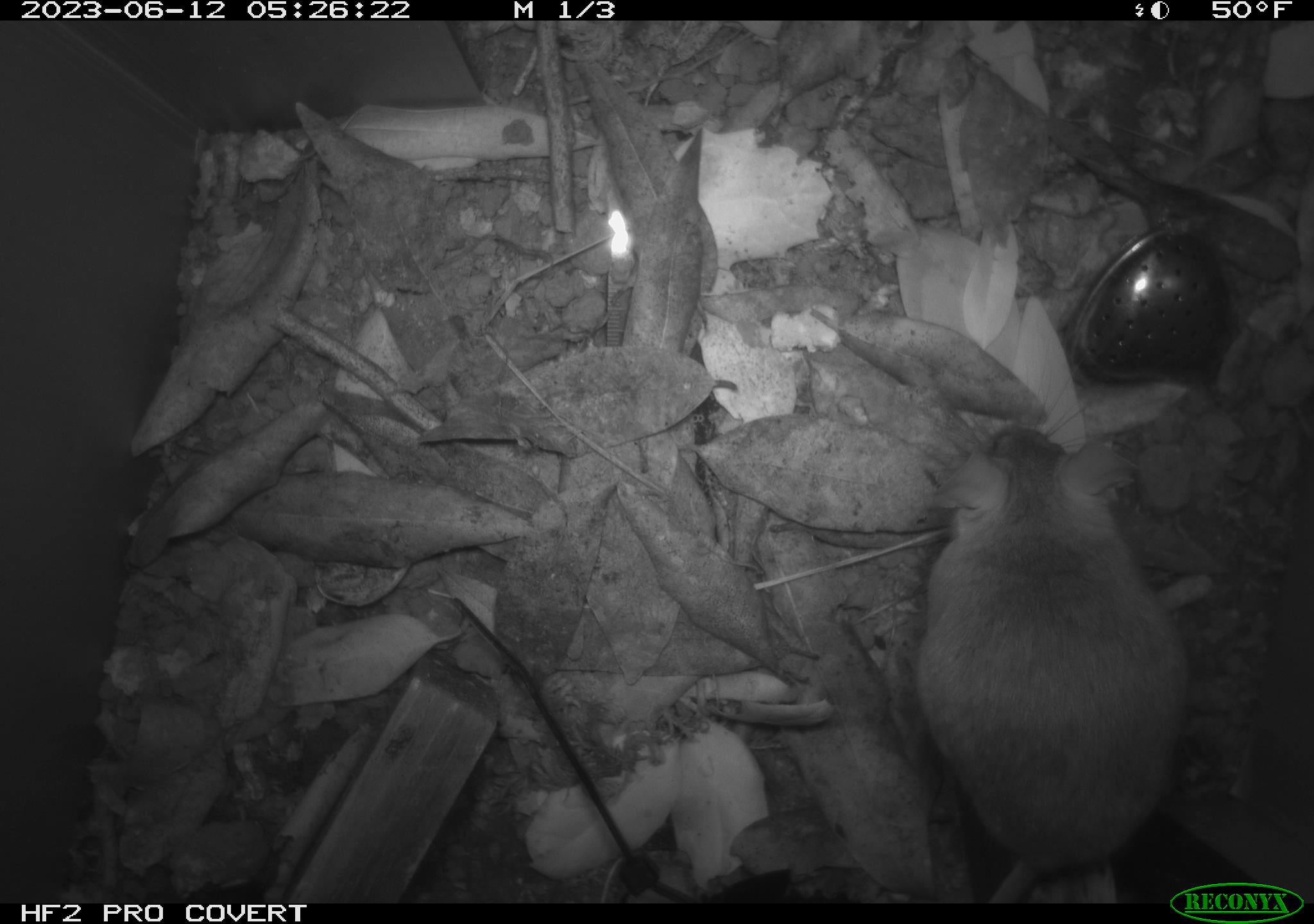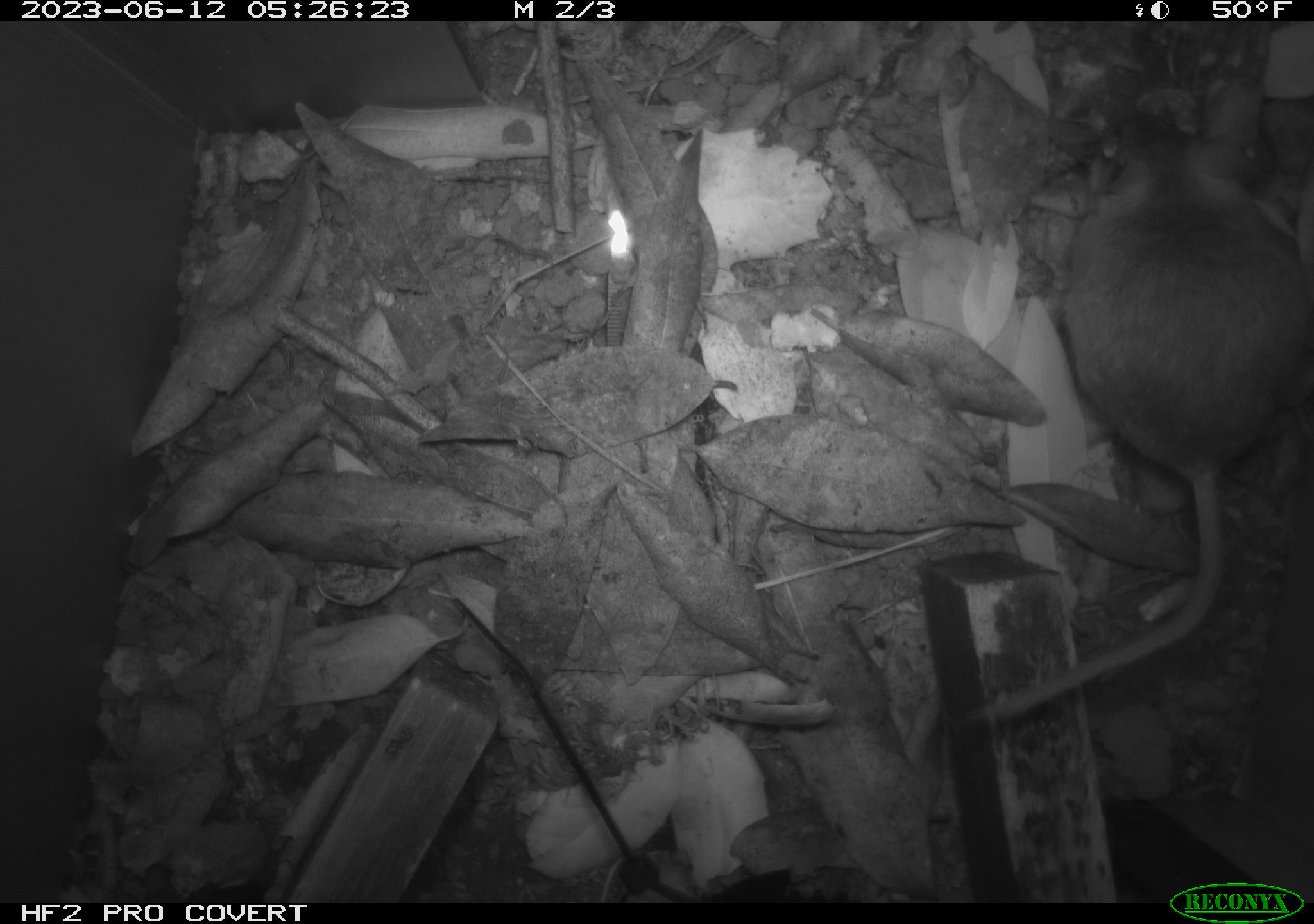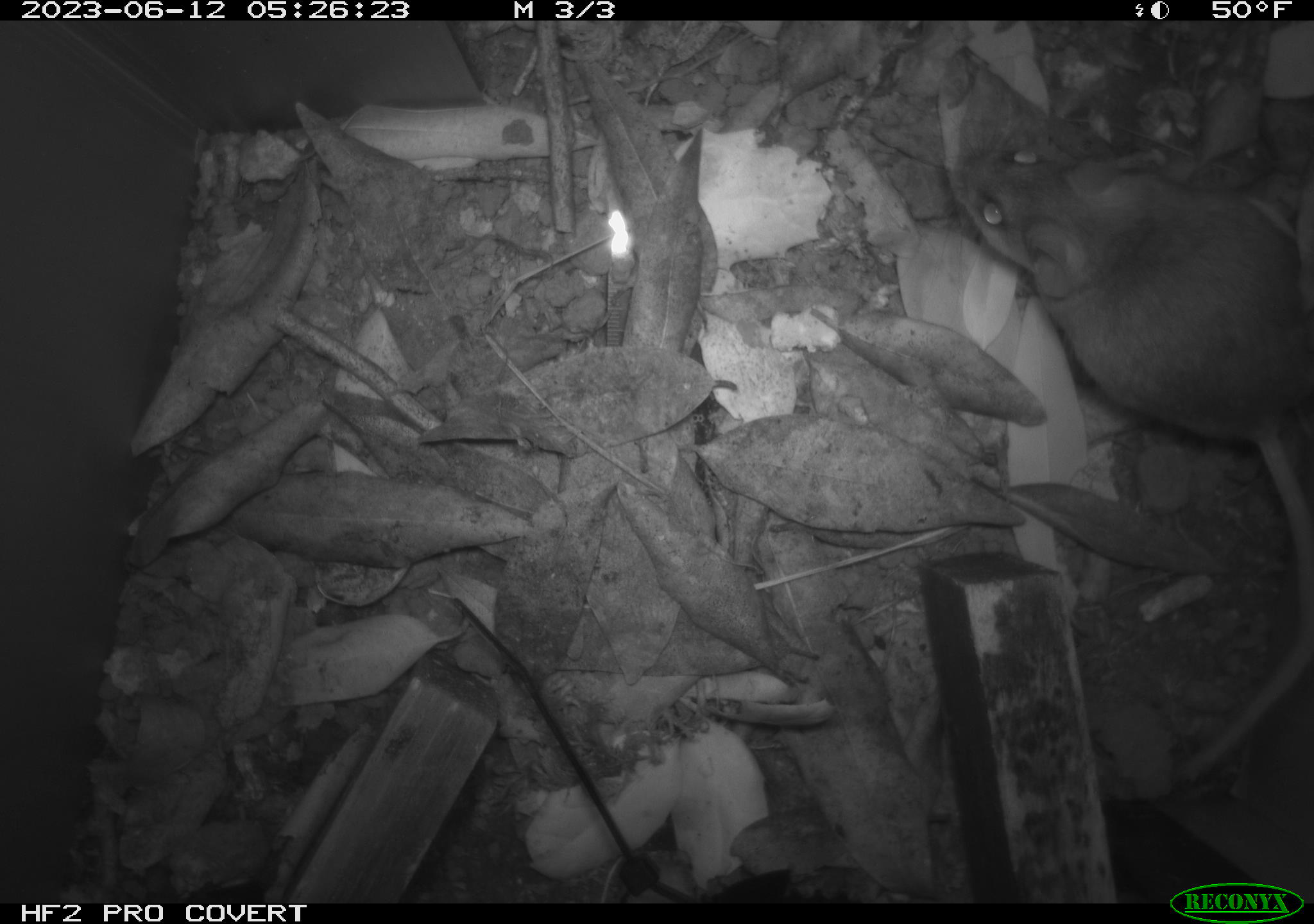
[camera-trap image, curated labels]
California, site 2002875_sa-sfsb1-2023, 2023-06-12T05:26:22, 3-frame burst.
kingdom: Animalia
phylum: Chordata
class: Mammalia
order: Rodentia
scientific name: Rodentia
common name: mouse species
Mouse species (Rodentia).